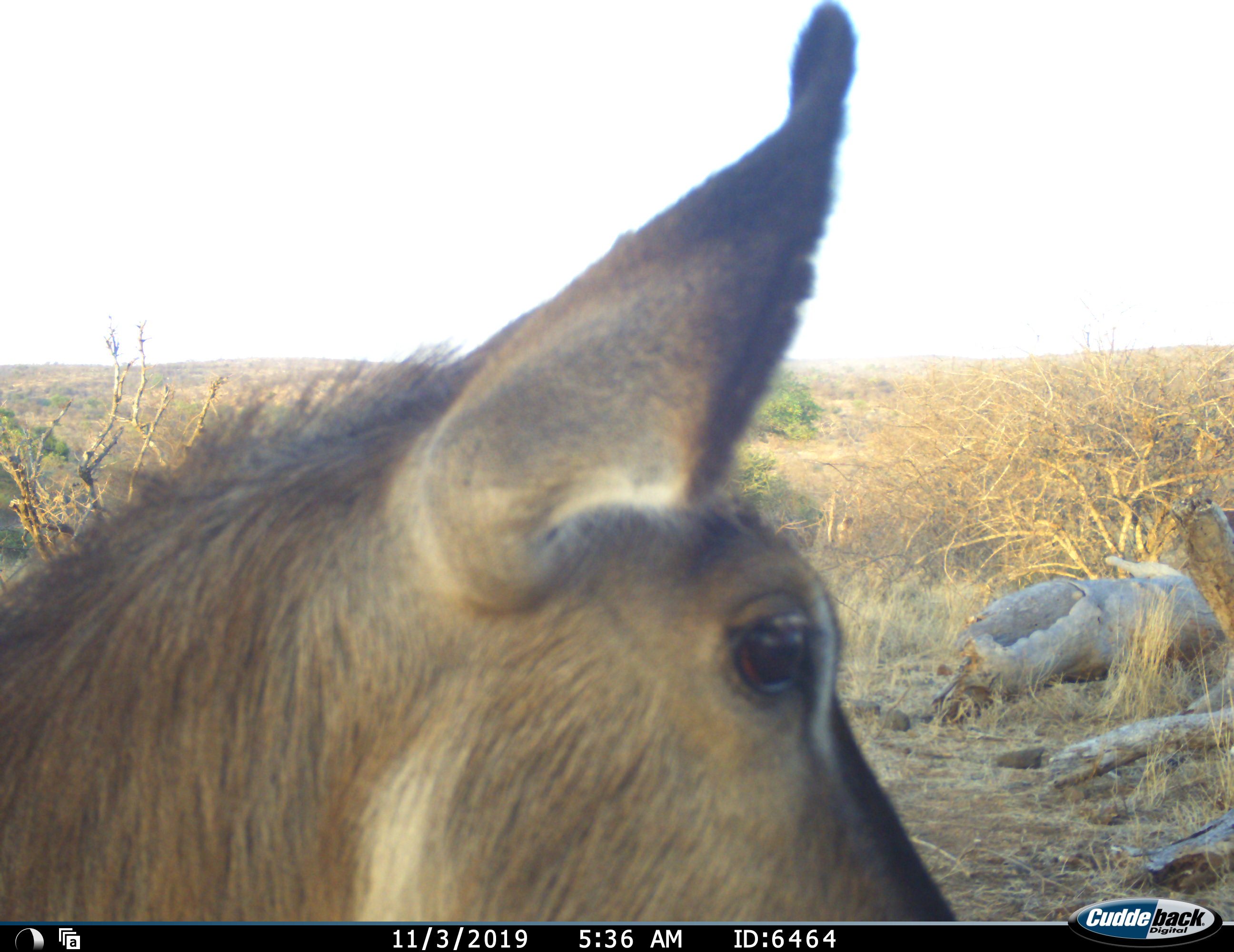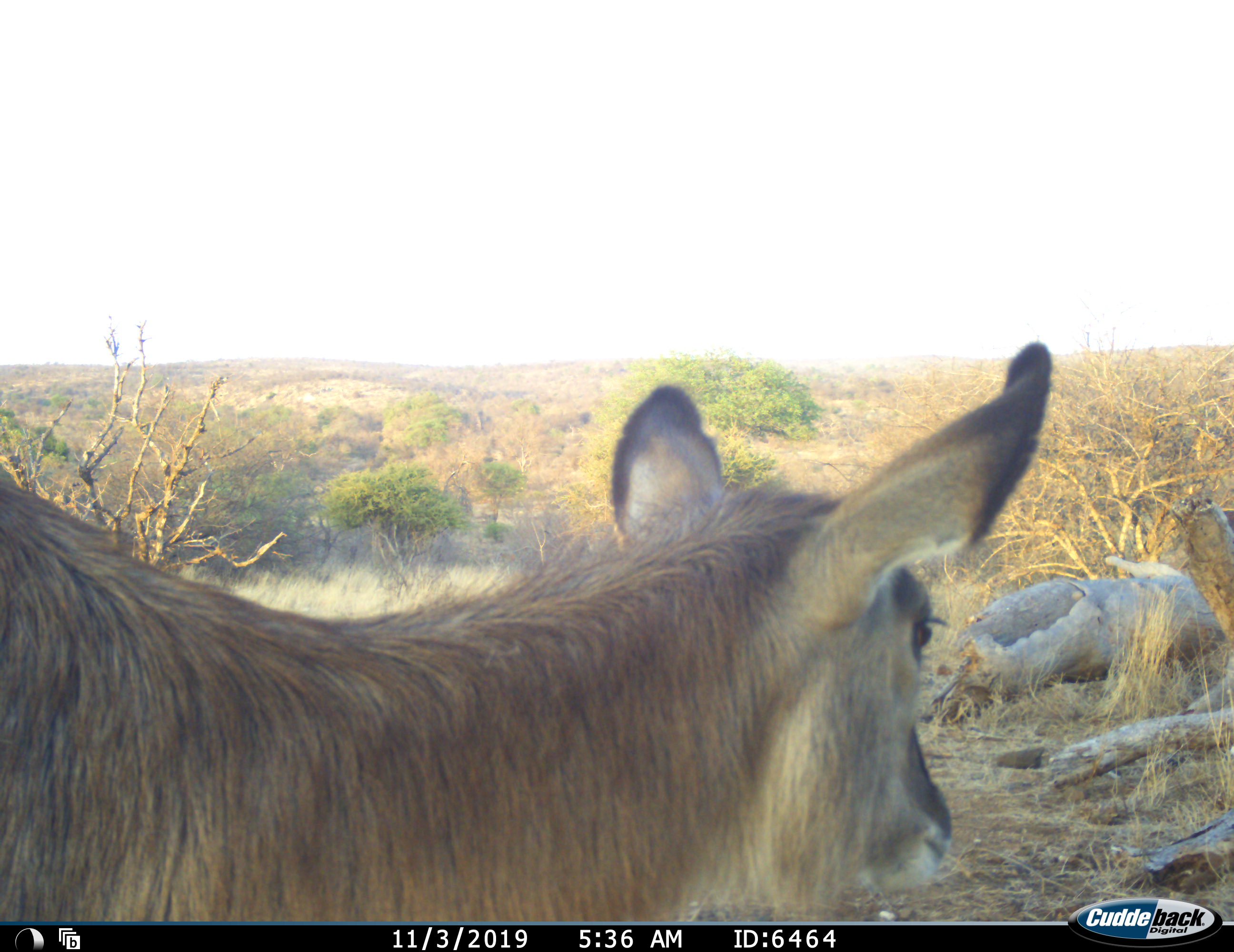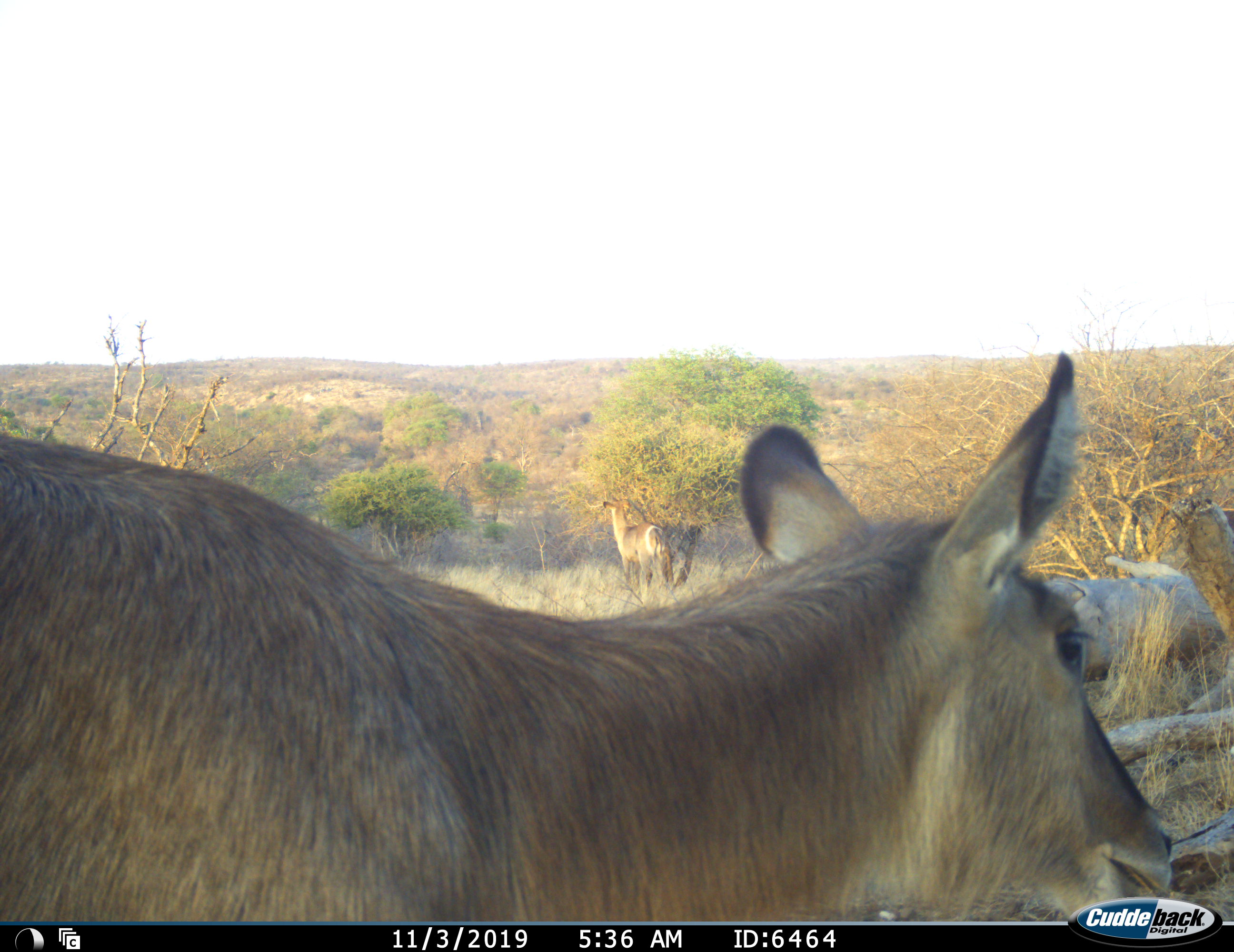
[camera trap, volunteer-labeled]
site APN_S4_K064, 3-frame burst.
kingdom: Animalia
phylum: Chordata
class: Mammalia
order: Artiodactyla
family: Bovidae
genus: Kobus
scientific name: Kobus ellipsiprymnus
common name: waterbuck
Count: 2.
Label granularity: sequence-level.